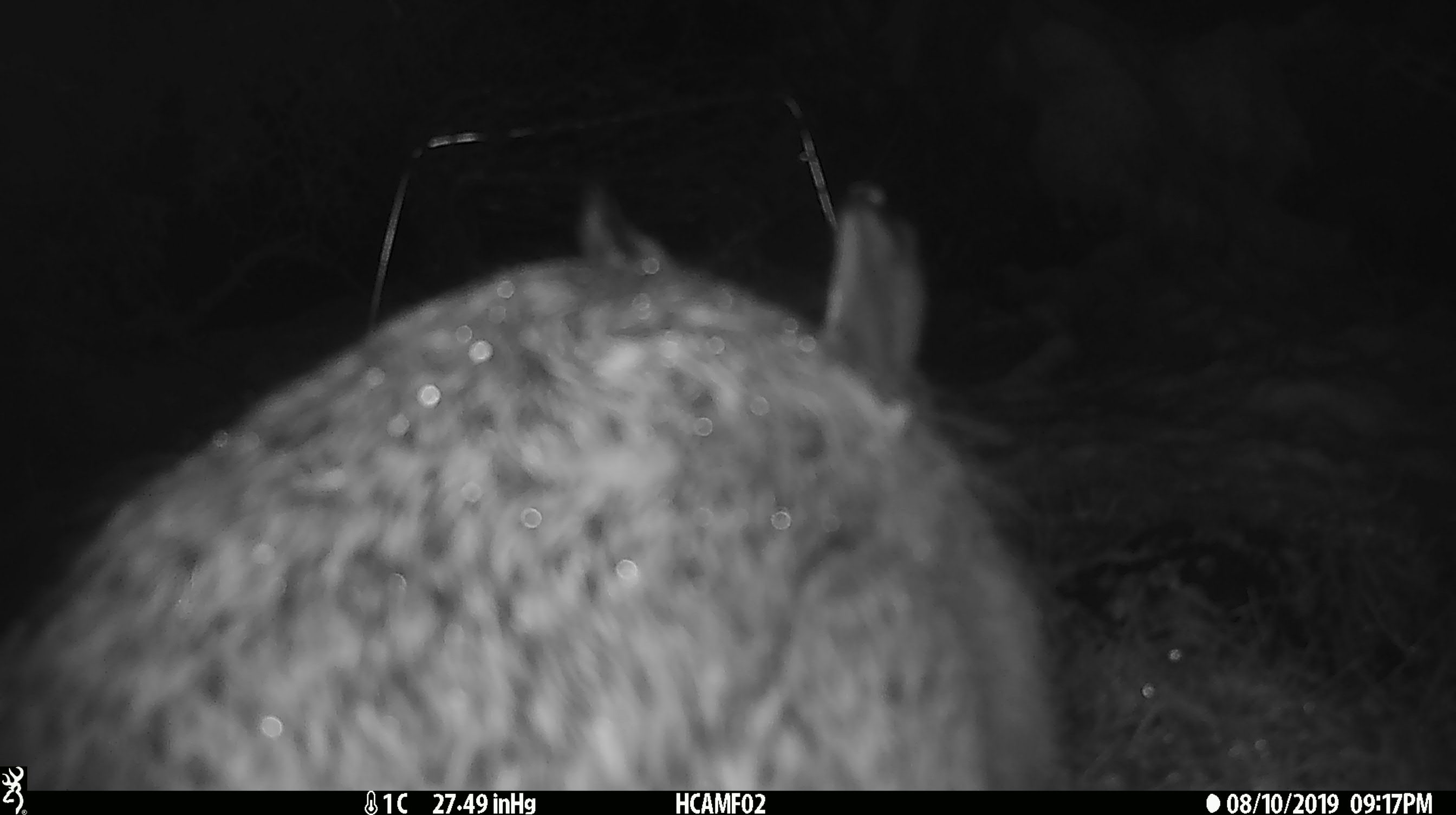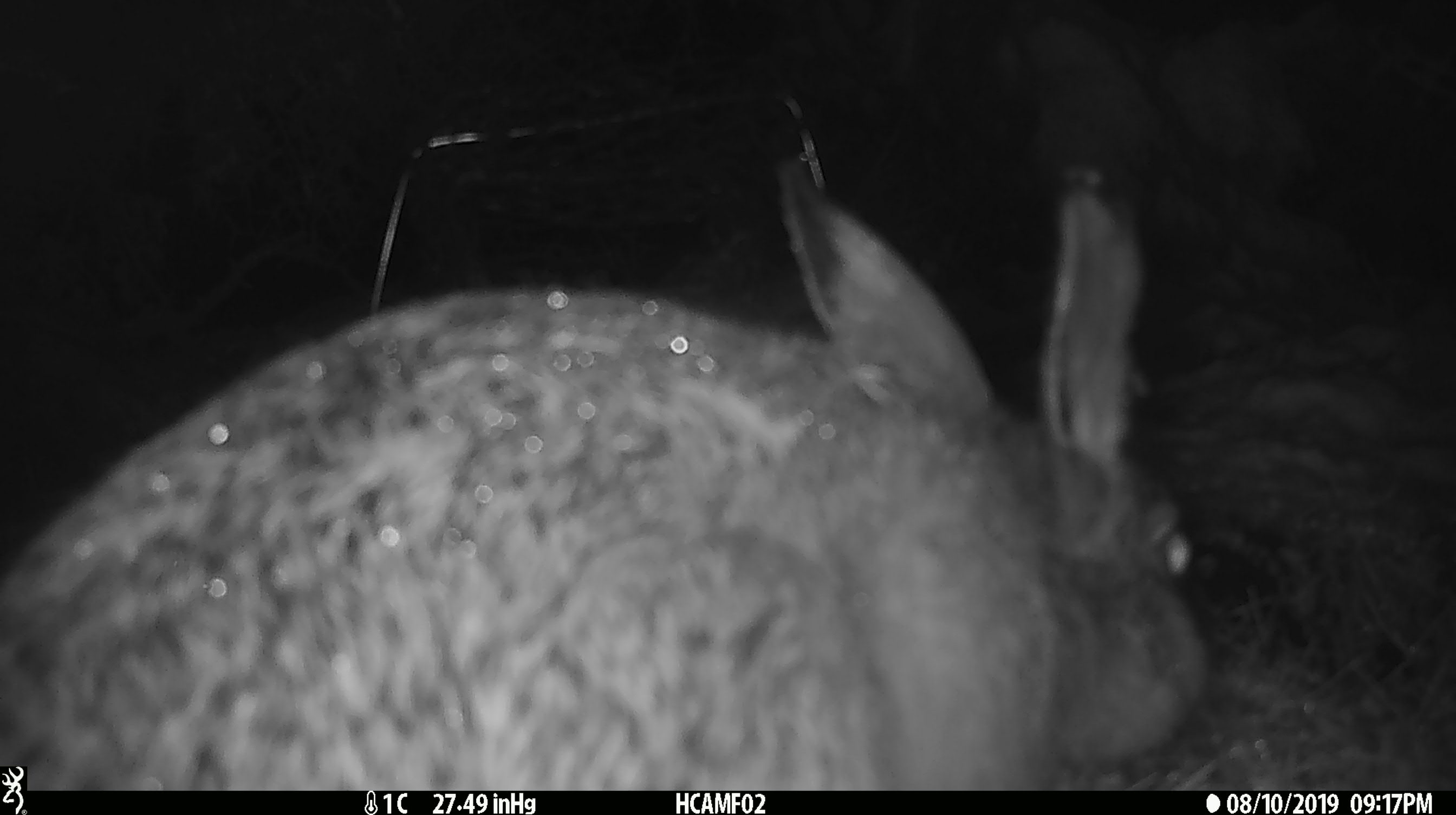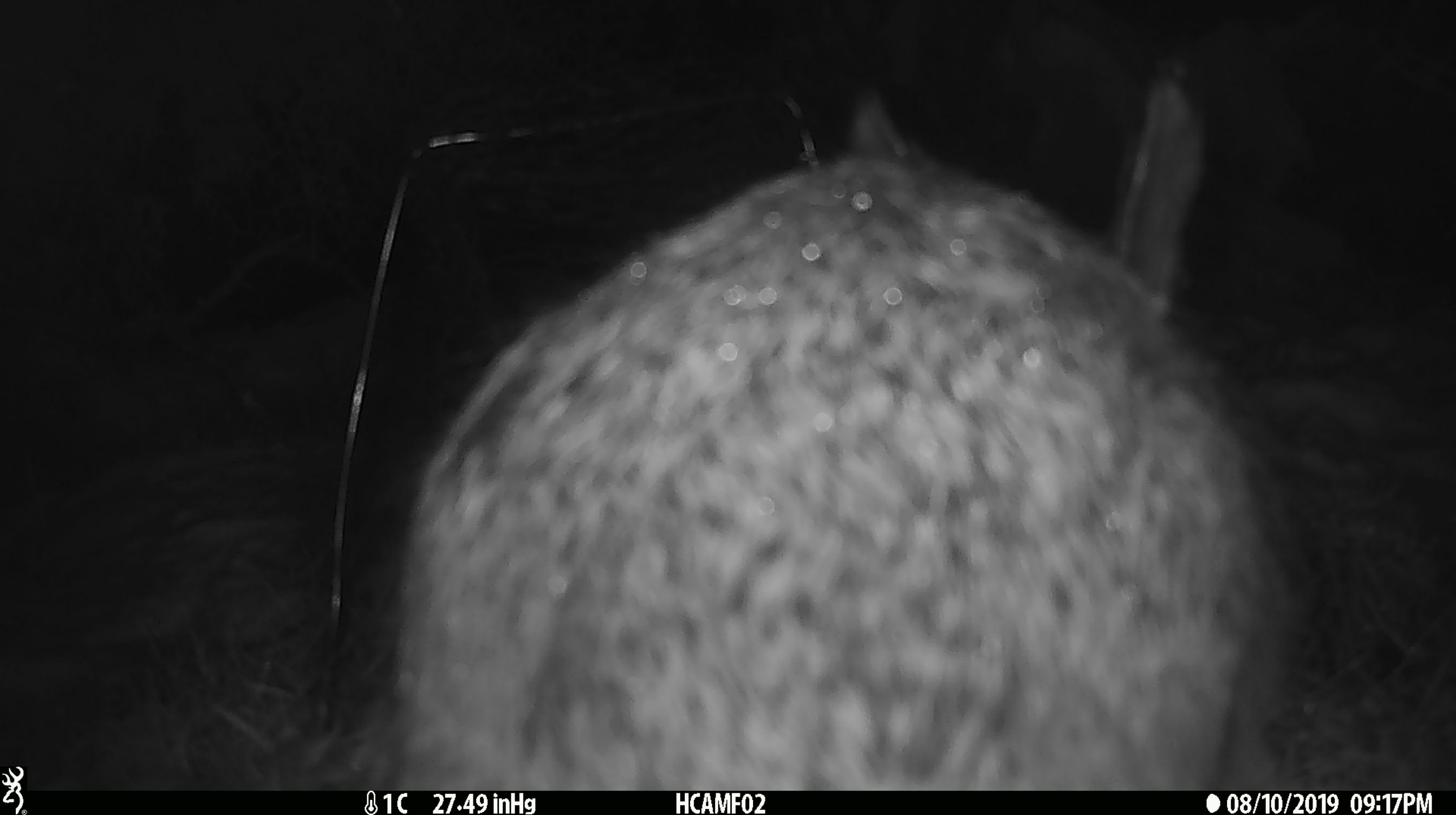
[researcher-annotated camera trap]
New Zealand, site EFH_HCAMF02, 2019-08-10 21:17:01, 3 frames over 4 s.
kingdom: Animalia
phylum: Chordata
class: Mammalia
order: Lagomorpha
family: Leporidae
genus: Lepus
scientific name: Lepus europaeus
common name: brown hare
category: hare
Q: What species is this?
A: Hare (brown hare) (Lepus europaeus).